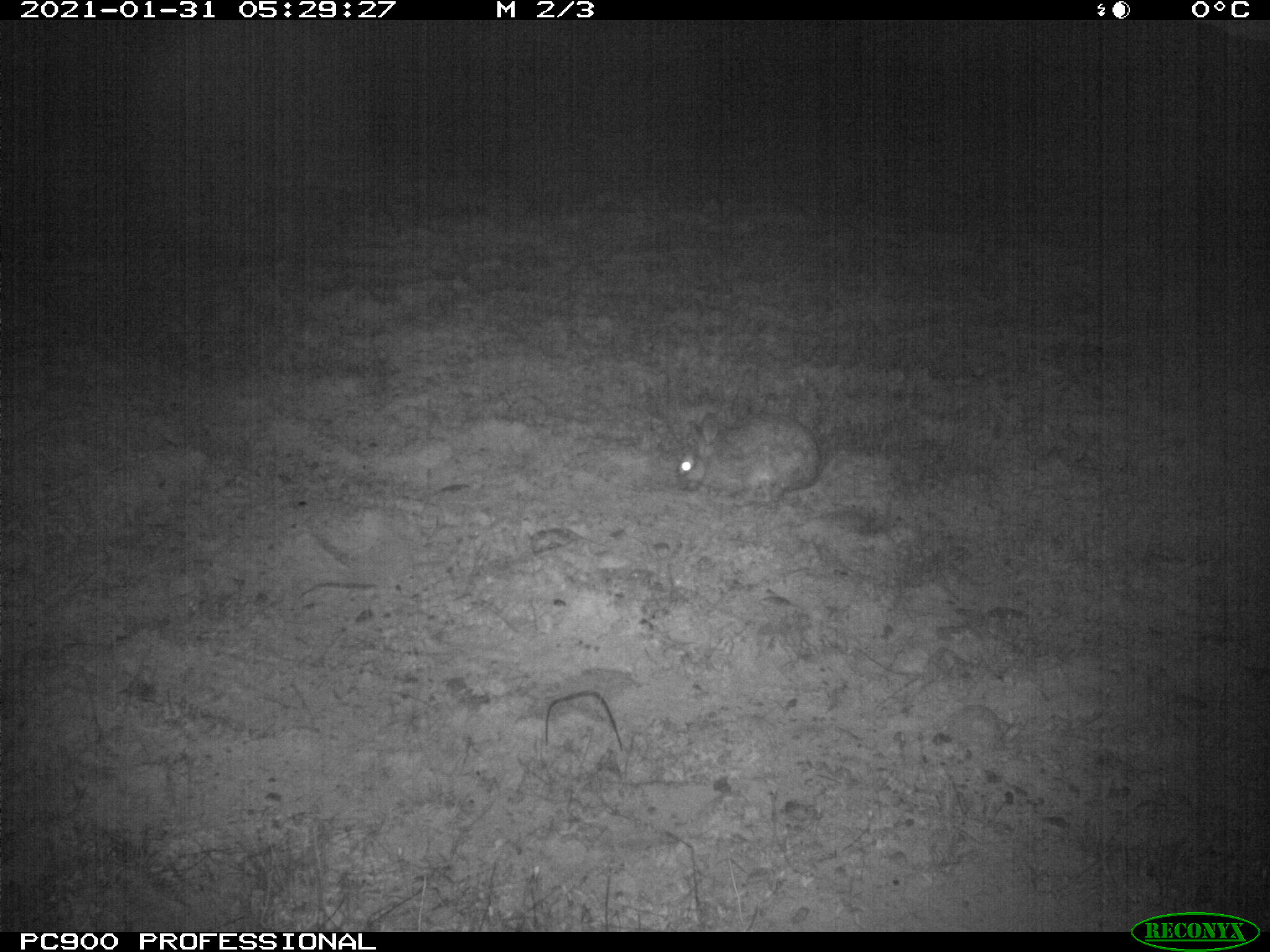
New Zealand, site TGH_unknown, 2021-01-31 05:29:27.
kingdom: Animalia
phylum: Chordata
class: Mammalia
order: Lagomorpha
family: Leporidae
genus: Oryctolagus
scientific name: Oryctolagus cuniculus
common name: european rabbit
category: rabbit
Rabbit (european rabbit) (Oryctolagus cuniculus).